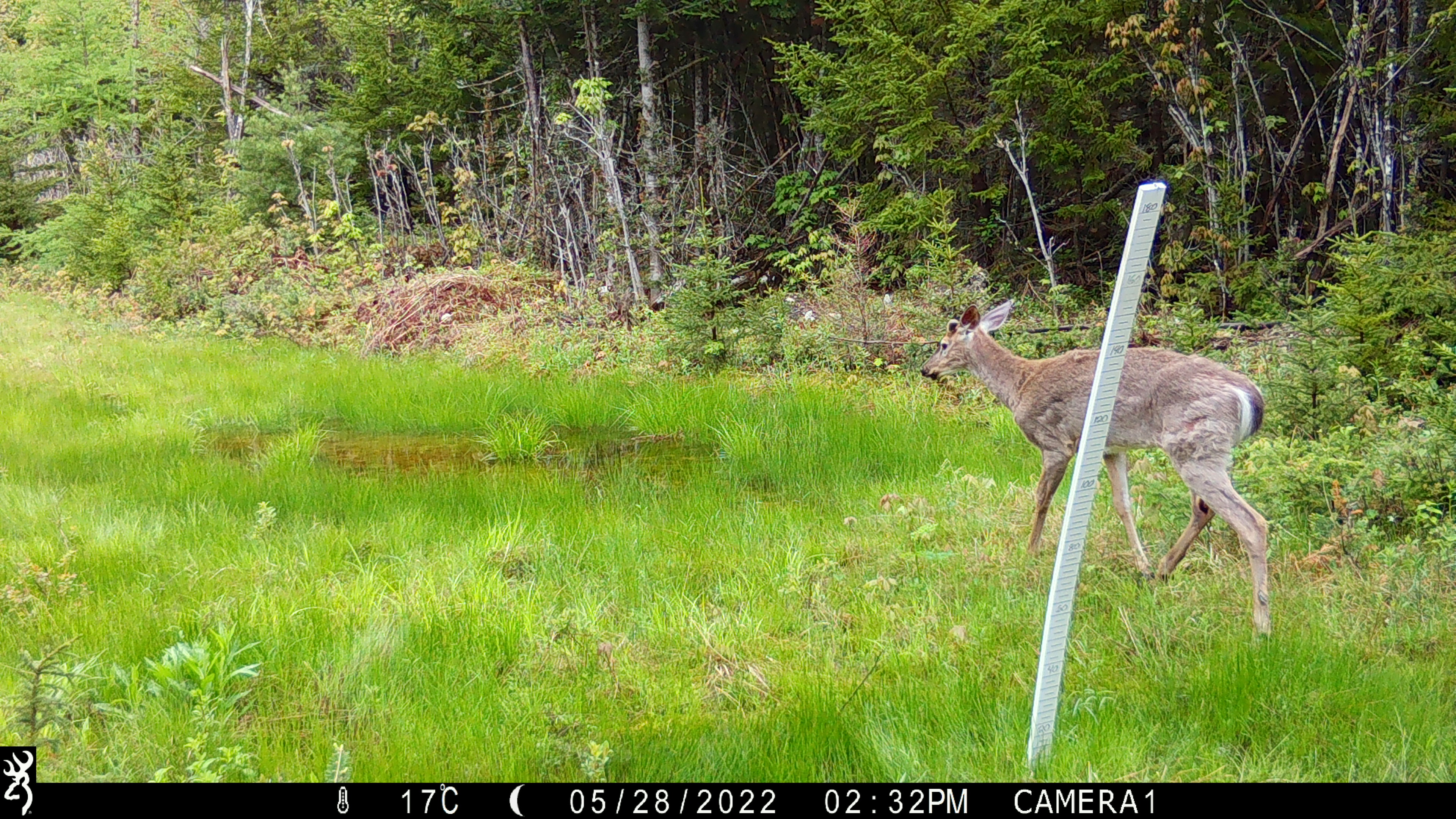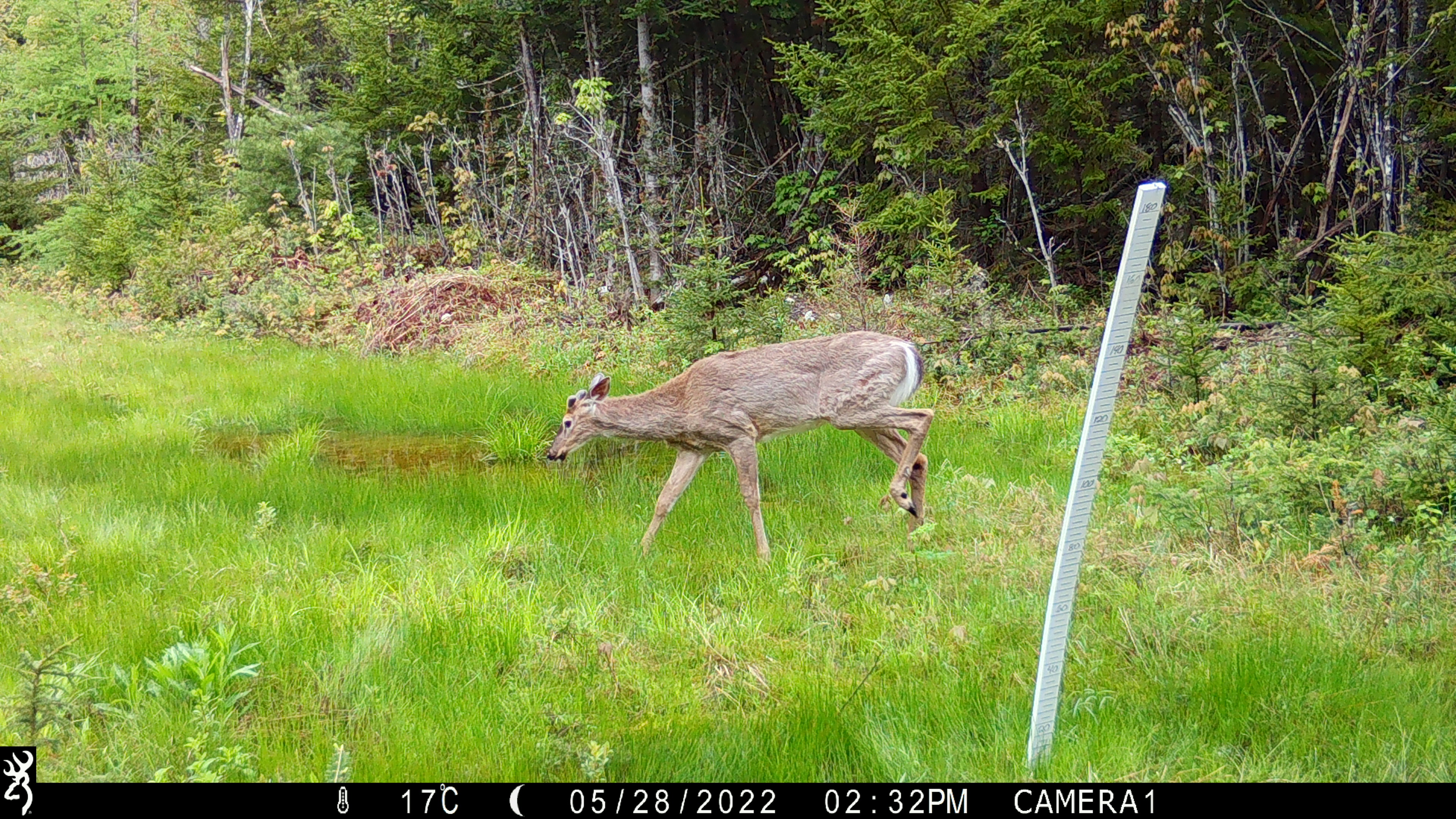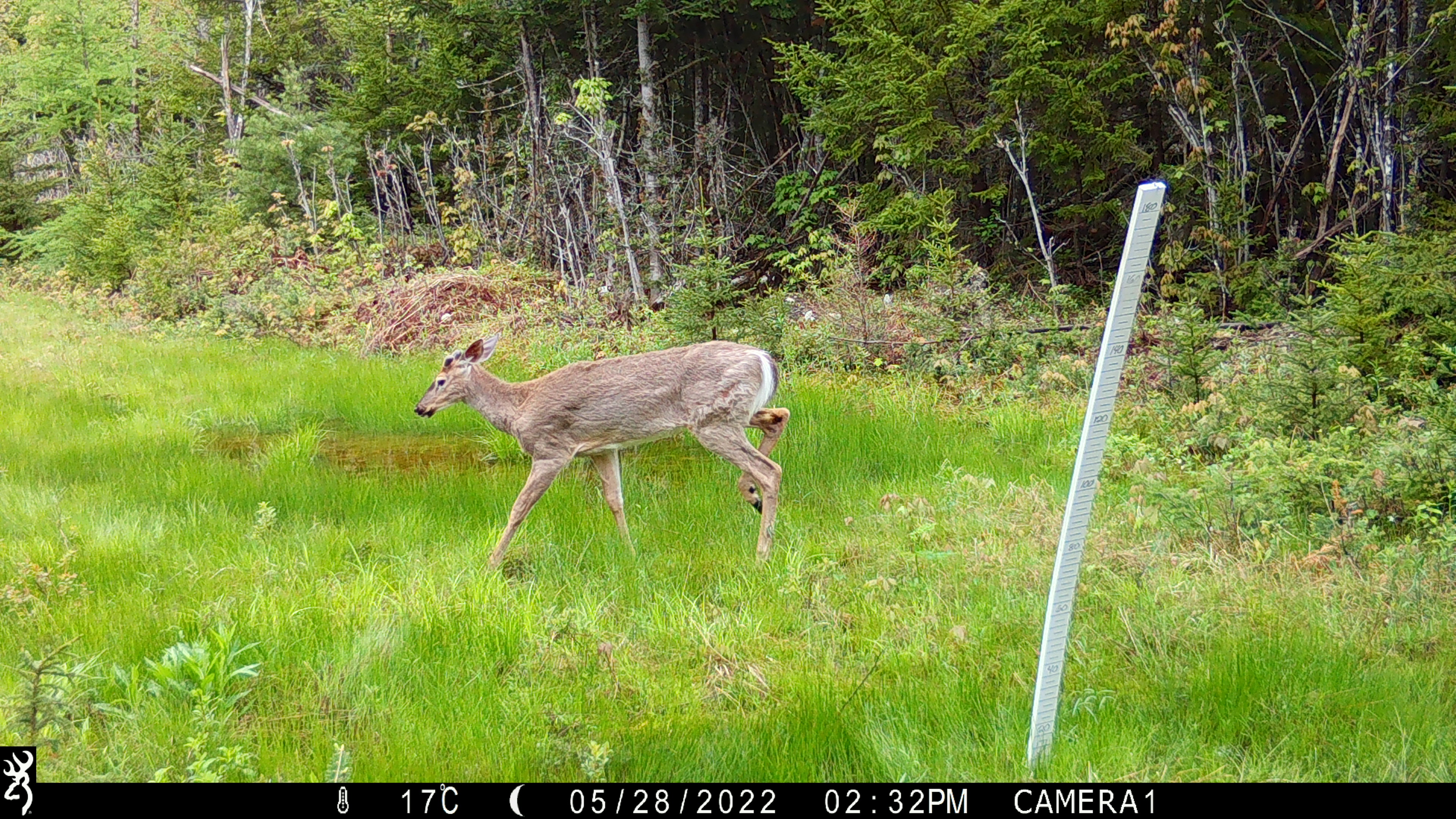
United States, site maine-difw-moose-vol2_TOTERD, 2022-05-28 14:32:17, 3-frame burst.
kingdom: Animalia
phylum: Chordata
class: Mammalia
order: Artiodactyla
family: Cervidae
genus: Odocoileus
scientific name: Odocoileus virginianus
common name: white-tailed deer